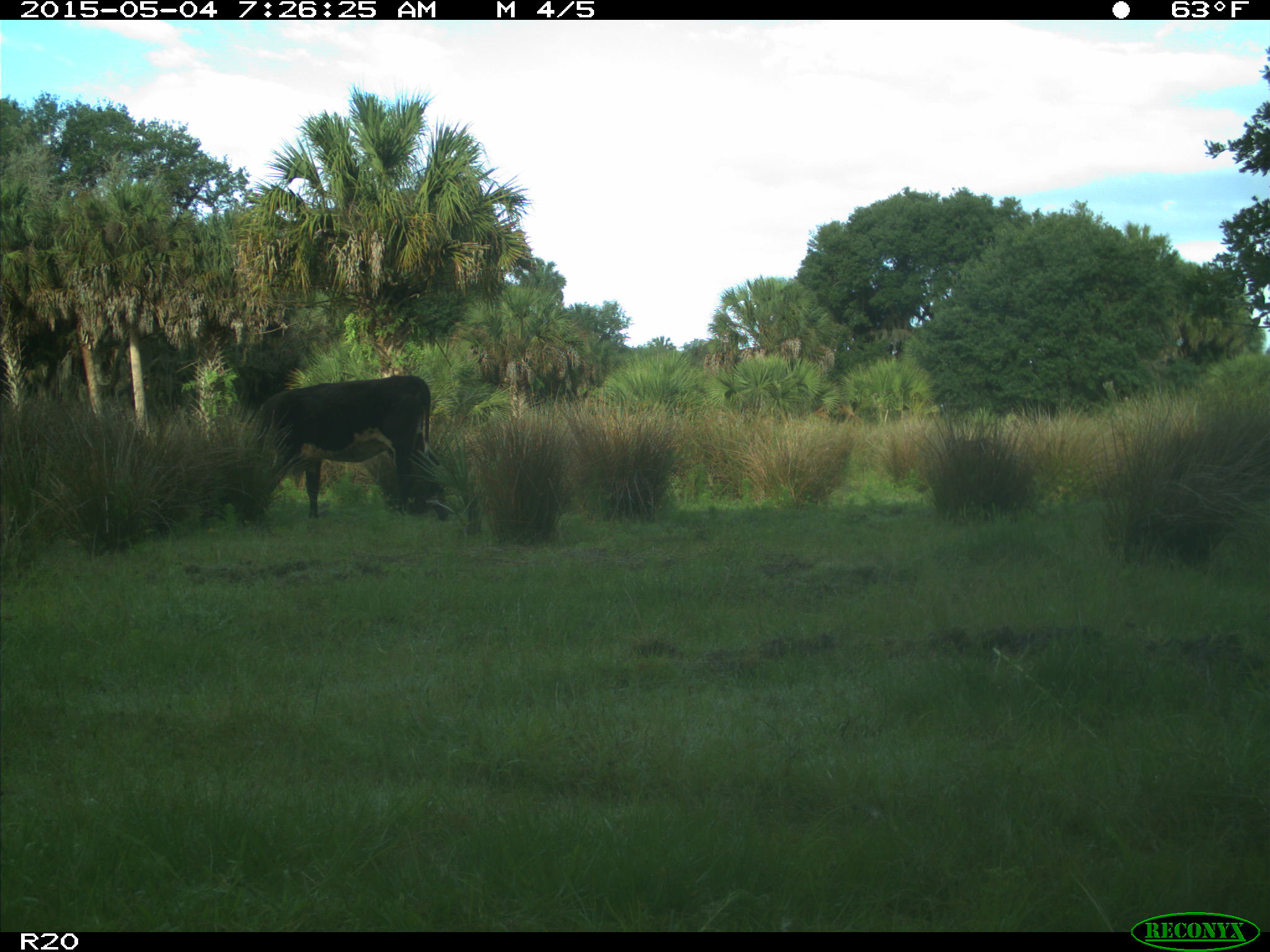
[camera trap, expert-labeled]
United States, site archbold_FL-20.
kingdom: Animalia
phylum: Chordata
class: Mammalia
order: Artiodactyla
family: Bovidae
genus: Bos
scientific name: Bos taurus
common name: domestic cow